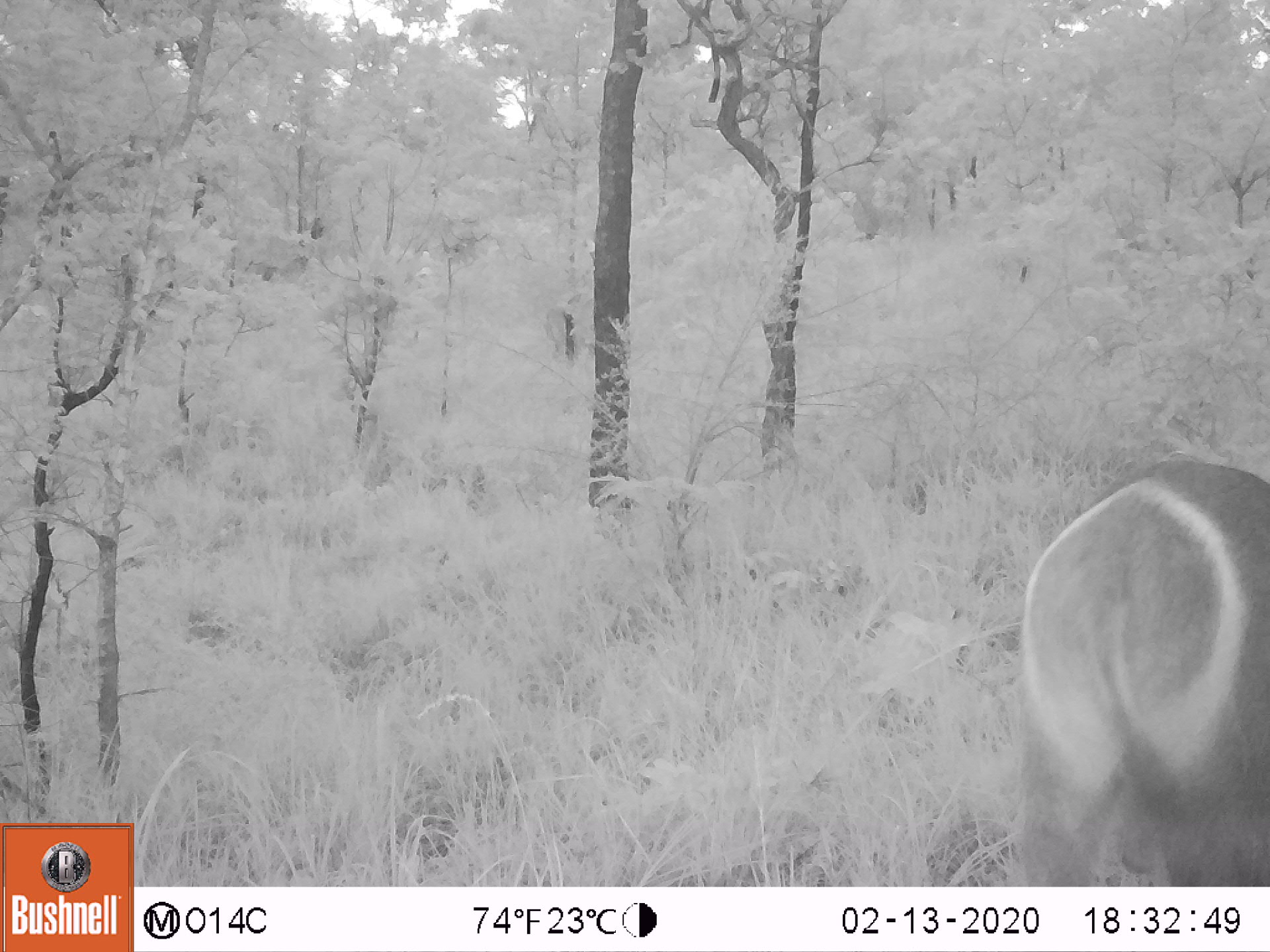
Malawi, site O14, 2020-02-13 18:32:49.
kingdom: Animalia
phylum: Chordata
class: Mammalia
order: Artiodactyla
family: Bovidae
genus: Kobus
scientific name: Kobus ellipsiprymnus ellipsiprymnus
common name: common waterbuck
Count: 1.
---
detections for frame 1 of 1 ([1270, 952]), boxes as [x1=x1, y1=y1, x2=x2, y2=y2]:
common waterbuck: [x1=1007, y1=452, x2=1262, y2=880]